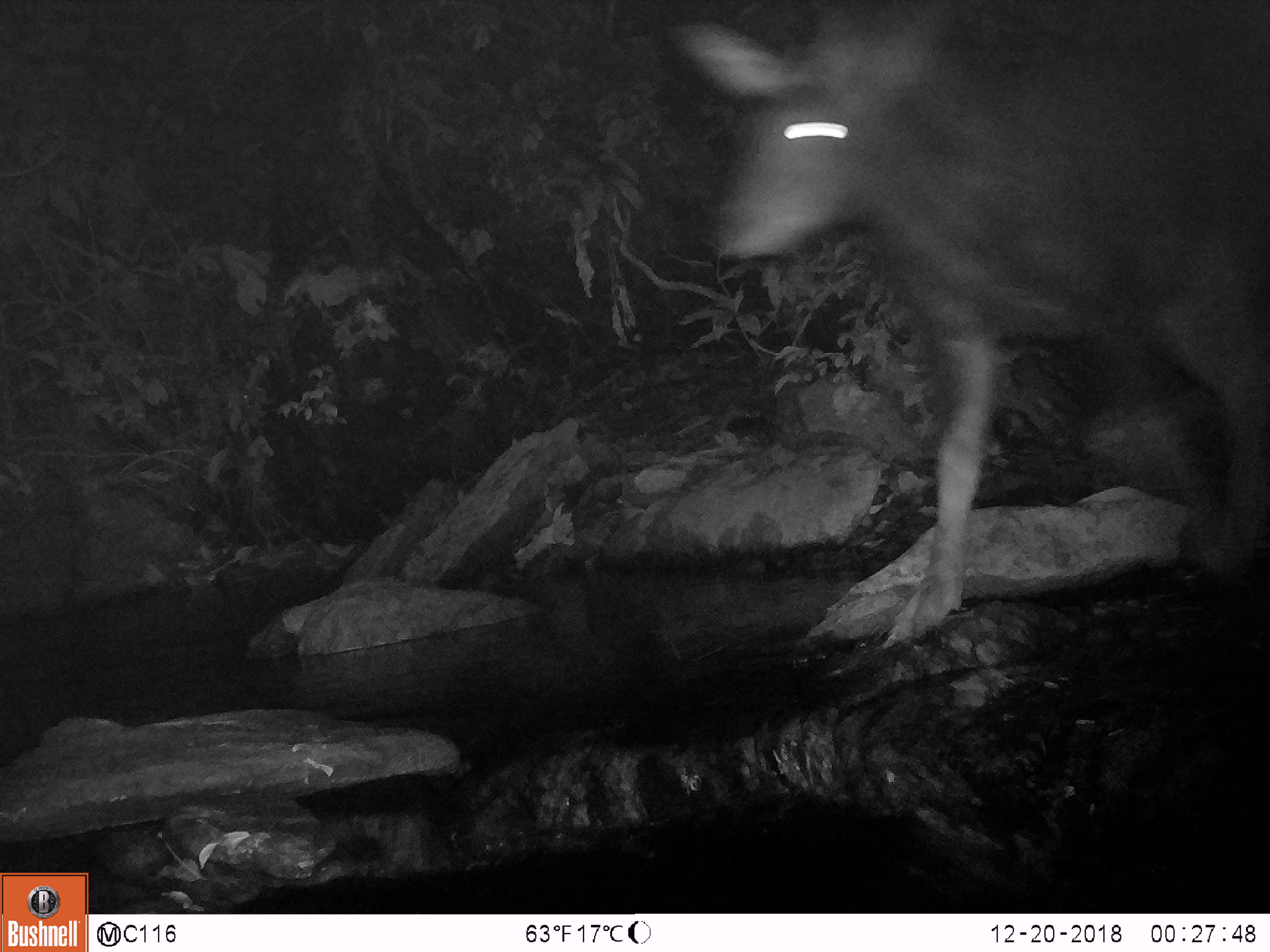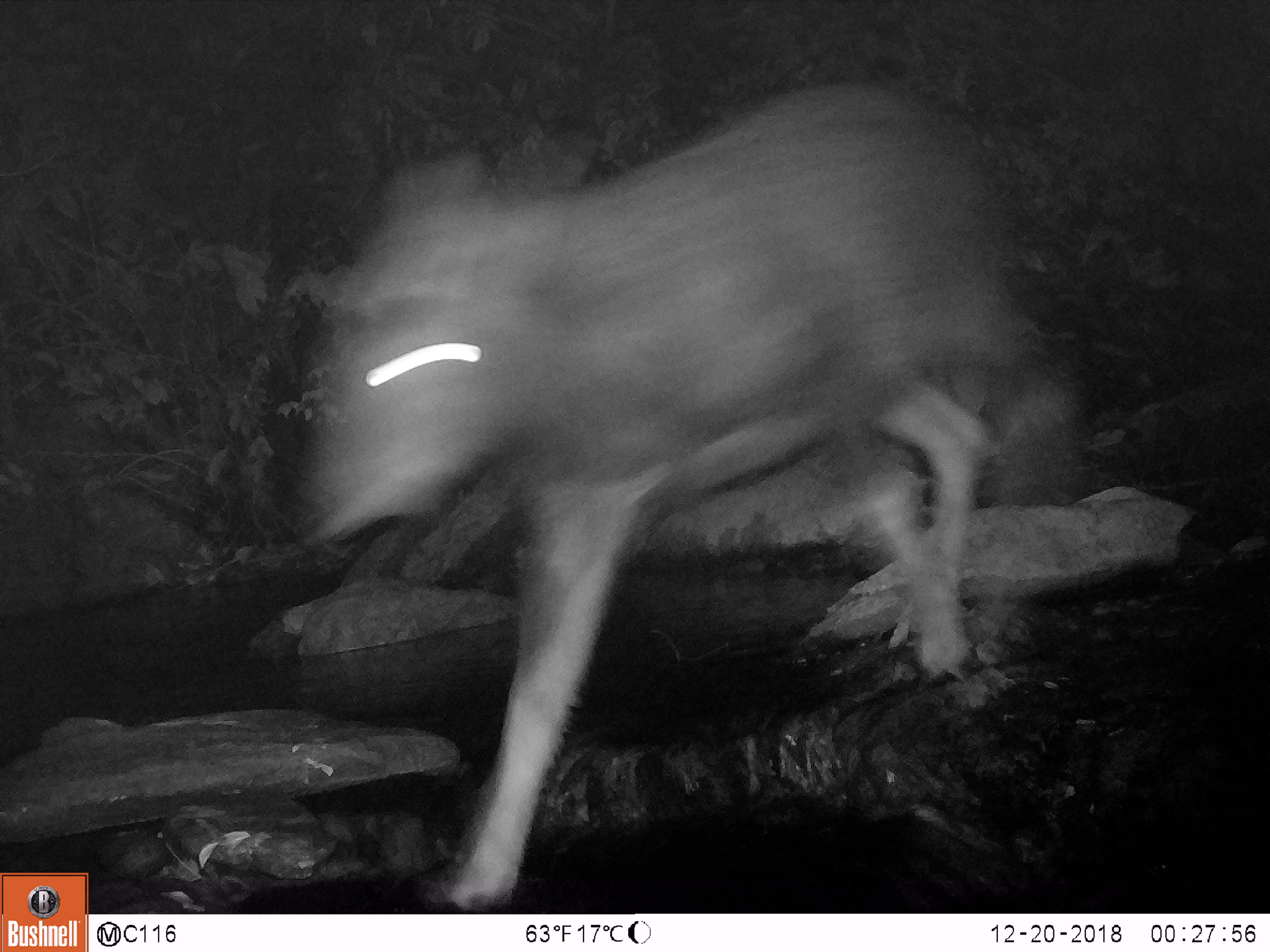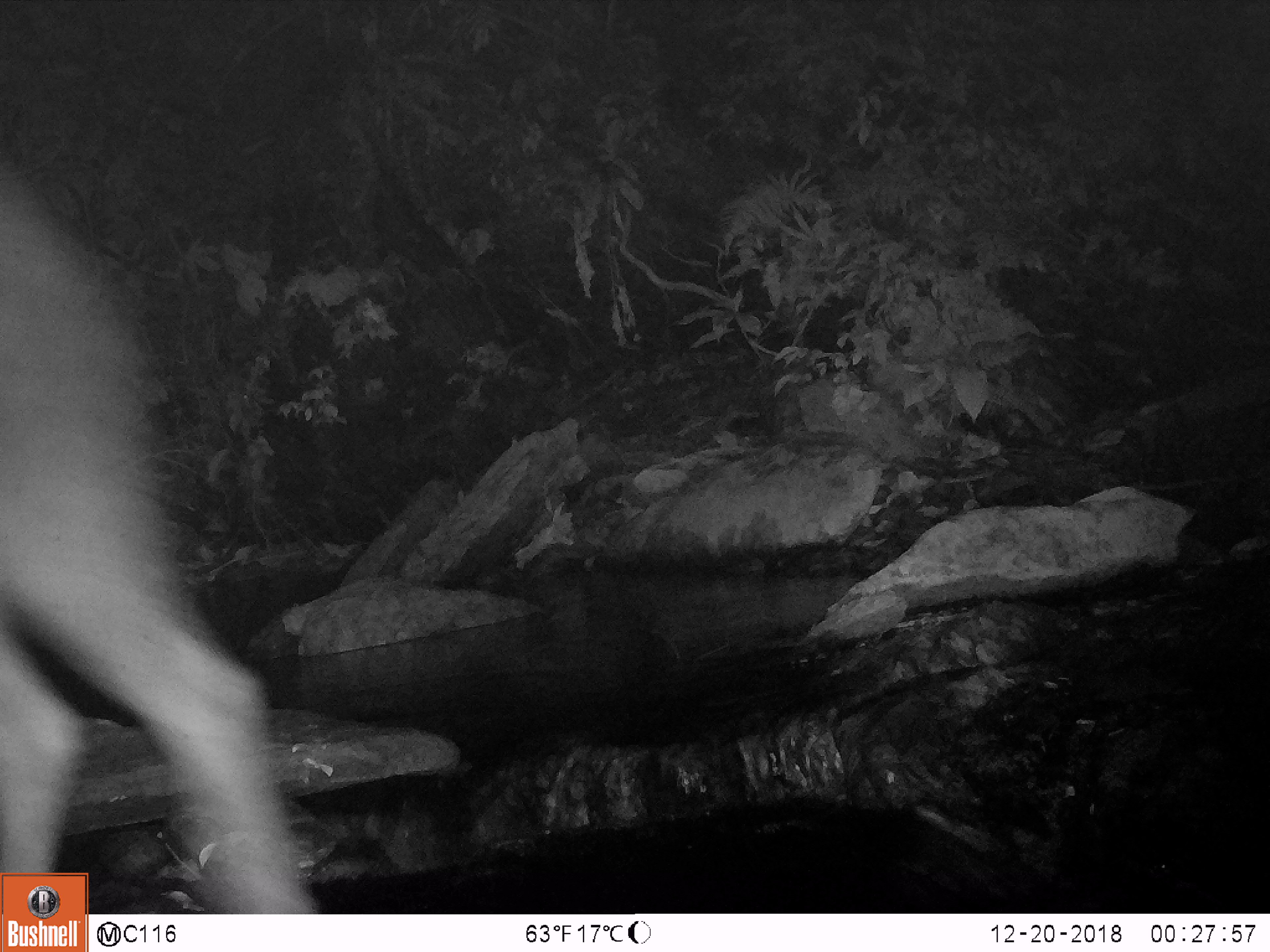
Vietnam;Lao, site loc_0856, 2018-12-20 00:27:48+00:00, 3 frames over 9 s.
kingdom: Animalia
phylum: Chordata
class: Mammalia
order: Artiodactyla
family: Bovidae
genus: Capricornis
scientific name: Capricornis sumatraensis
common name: chinese serow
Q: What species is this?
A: Chinese serow (Capricornis sumatraensis).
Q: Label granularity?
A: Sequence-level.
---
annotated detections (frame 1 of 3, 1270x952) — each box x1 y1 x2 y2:
chinese serow: 667 0 1269 650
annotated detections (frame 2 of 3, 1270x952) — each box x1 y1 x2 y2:
chinese serow: 286 80 1083 911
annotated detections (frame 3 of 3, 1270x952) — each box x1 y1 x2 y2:
chinese serow: 0 158 320 914